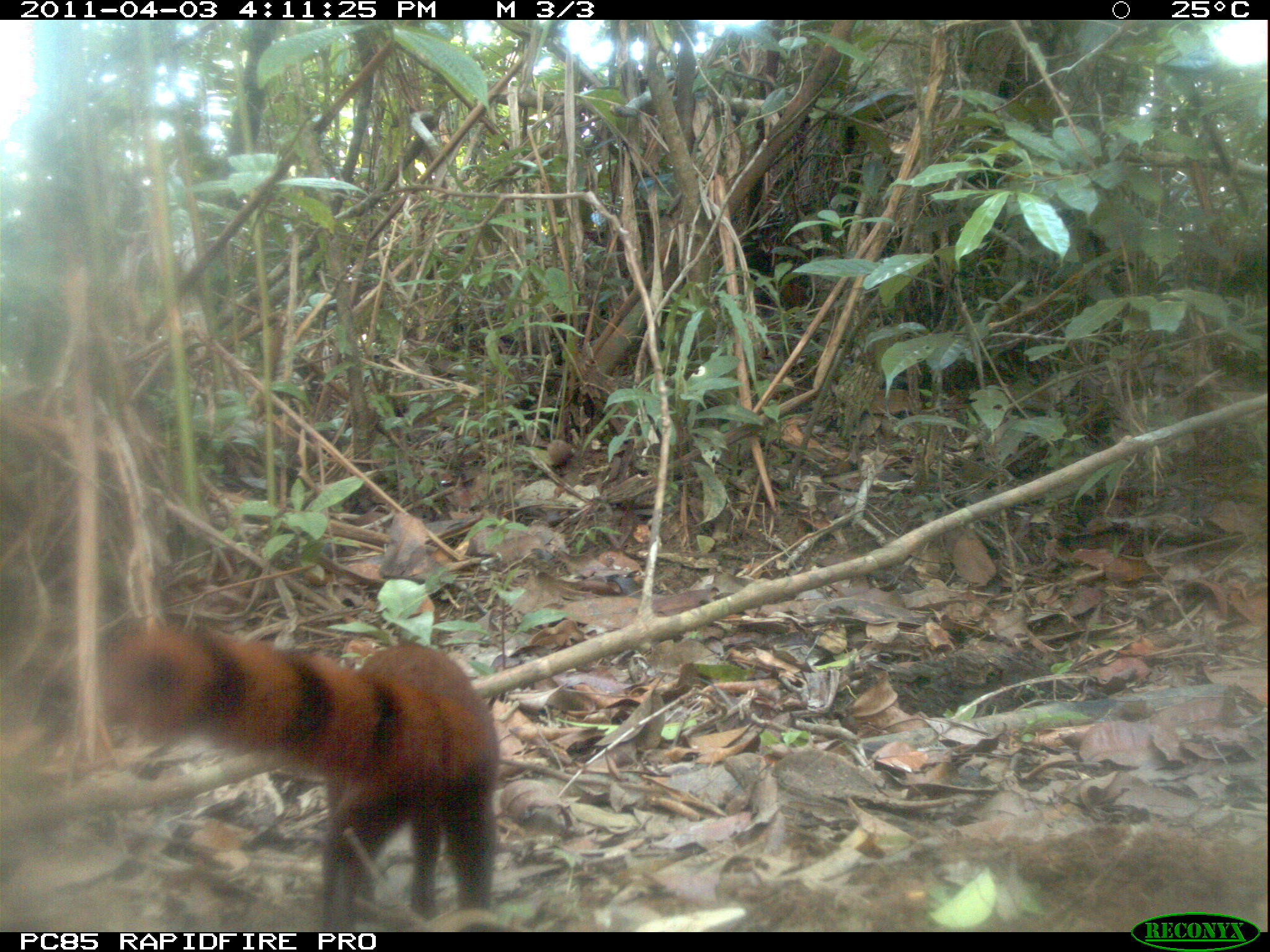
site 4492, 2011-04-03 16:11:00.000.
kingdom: Animalia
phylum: Chordata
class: Mammalia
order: Carnivora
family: Eupleridae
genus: Galidia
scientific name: Galidia elegans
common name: ring-tailed vontsira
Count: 1.